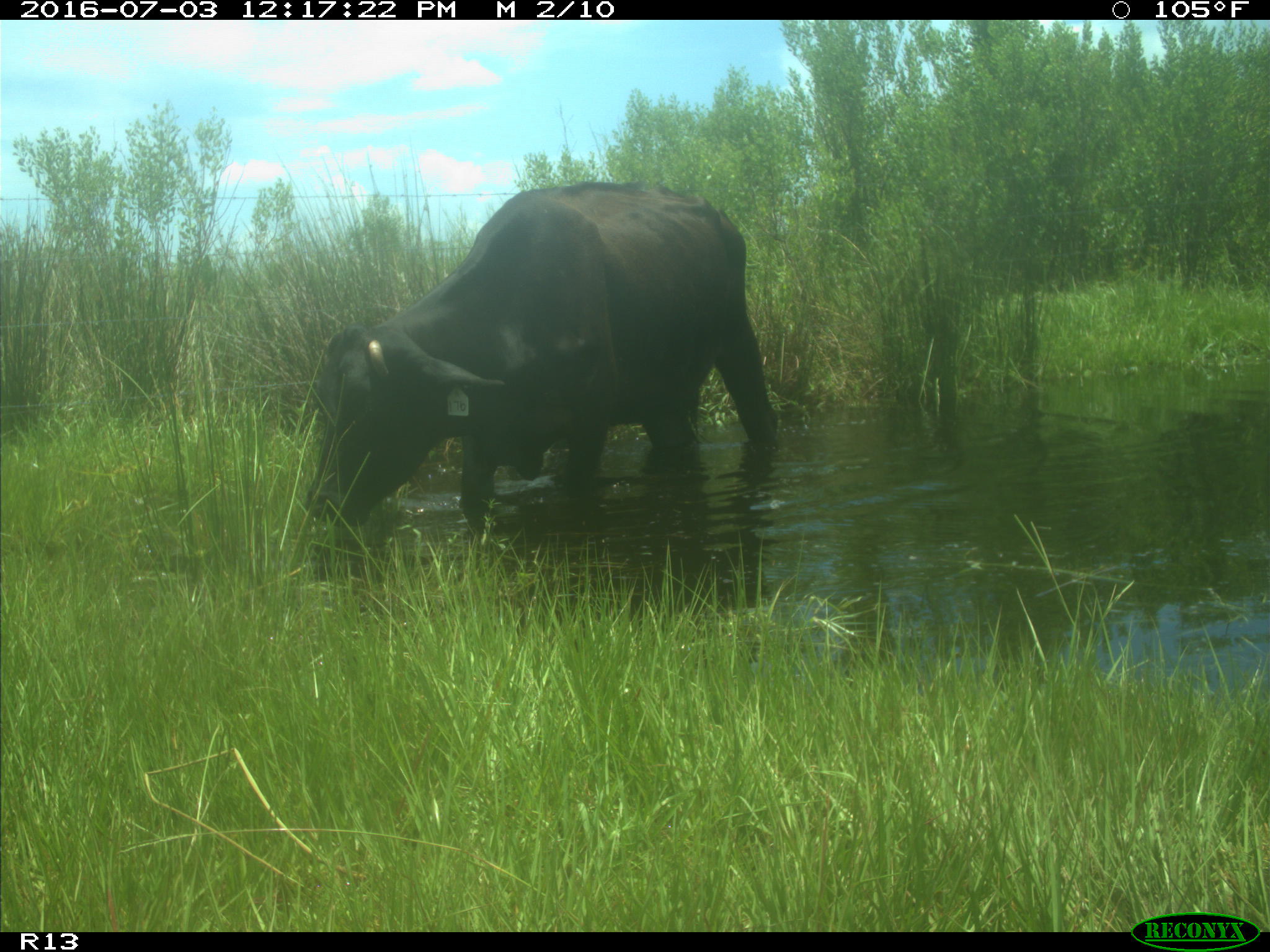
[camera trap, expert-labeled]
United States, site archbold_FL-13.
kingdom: Animalia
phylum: Chordata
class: Mammalia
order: Artiodactyla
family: Bovidae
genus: Bos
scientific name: Bos taurus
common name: domestic cow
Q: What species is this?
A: Bos taurus (domestic cow).